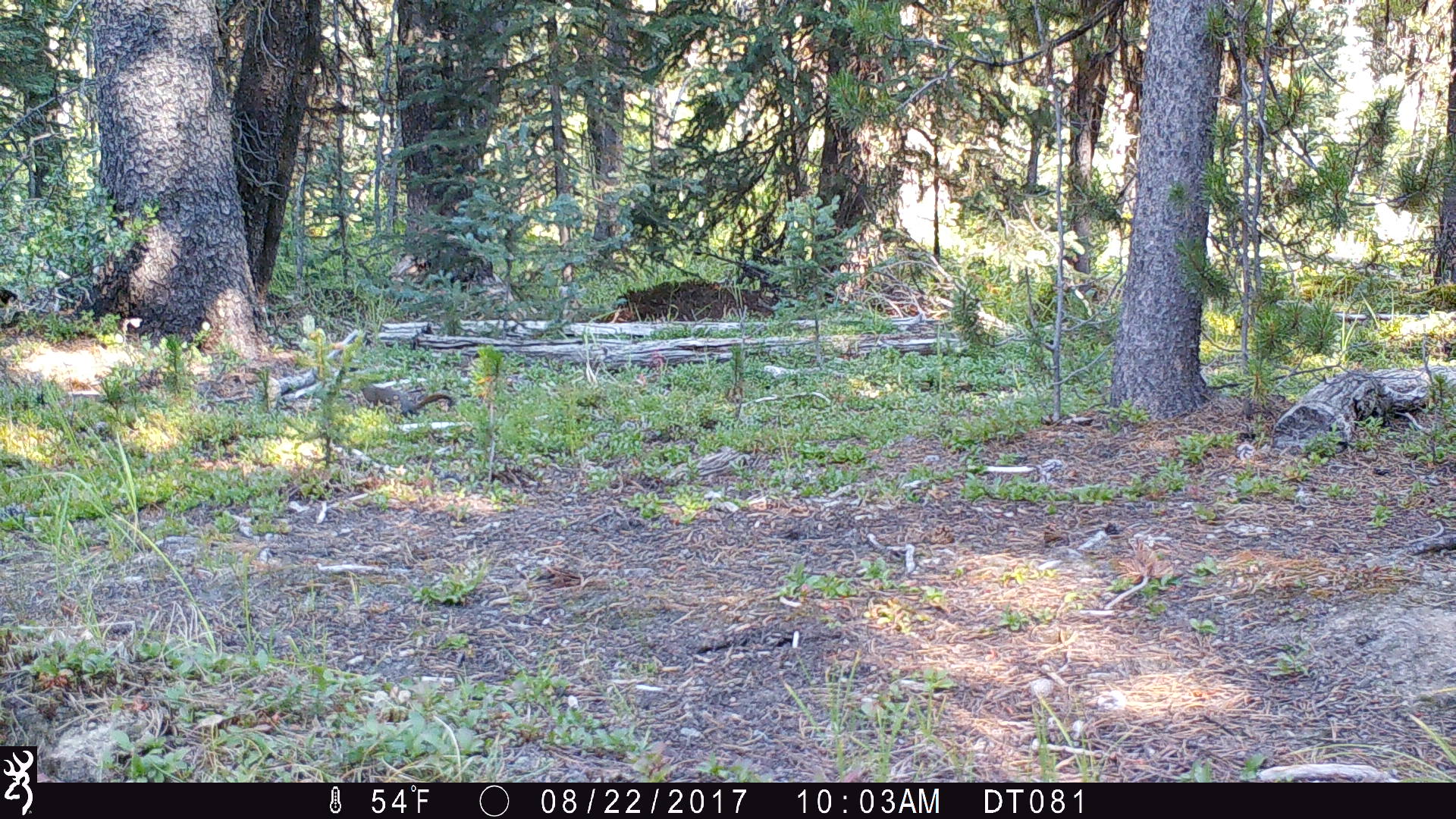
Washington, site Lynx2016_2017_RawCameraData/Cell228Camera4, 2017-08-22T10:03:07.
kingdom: Animalia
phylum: Chordata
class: Mammalia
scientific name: Mammalia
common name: small mammal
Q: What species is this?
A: Small mammal (Mammalia).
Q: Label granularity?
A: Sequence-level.